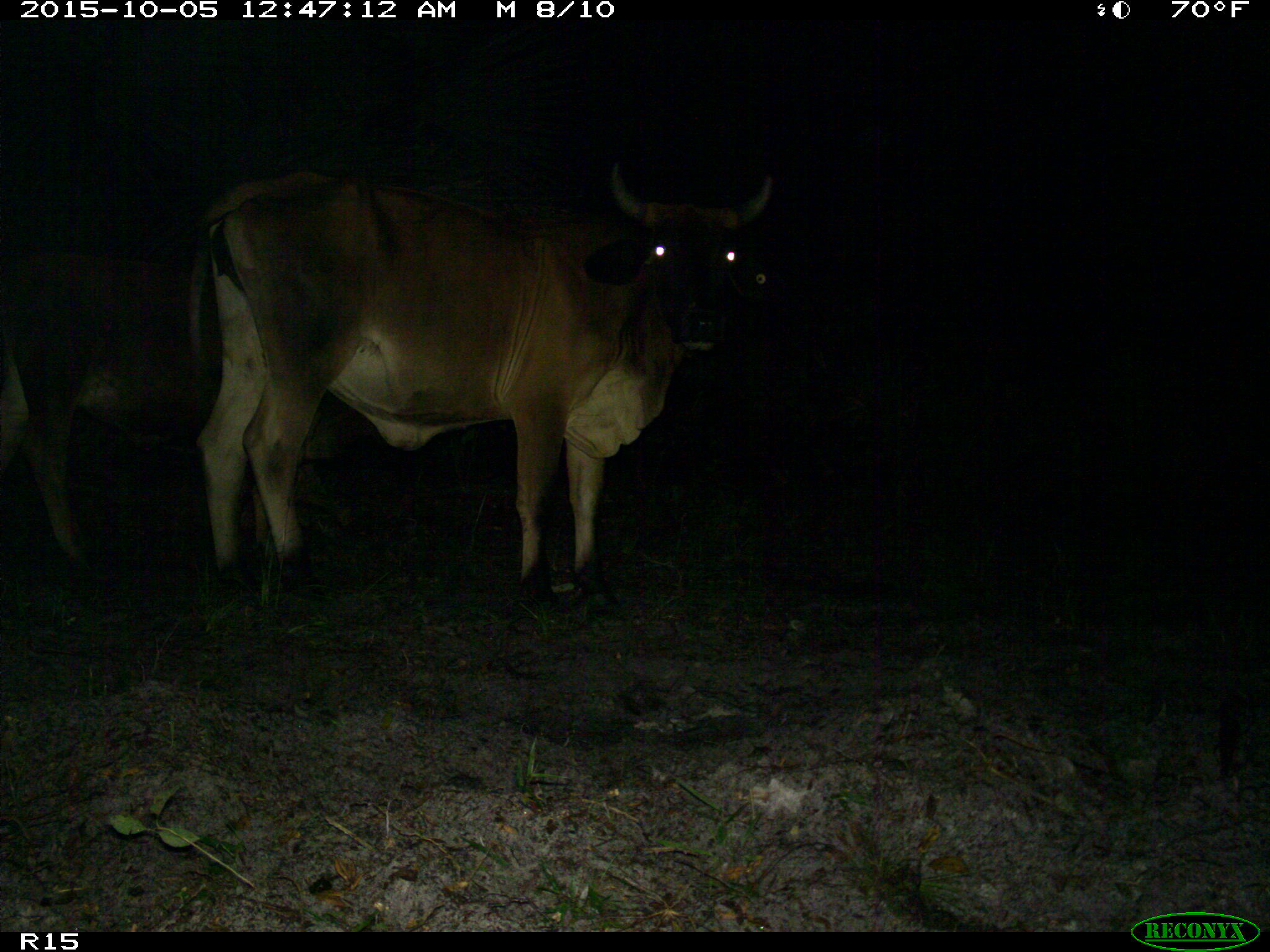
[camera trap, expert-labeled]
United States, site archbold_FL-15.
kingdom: Animalia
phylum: Chordata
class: Mammalia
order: Artiodactyla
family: Bovidae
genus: Bos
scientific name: Bos taurus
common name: domestic cow